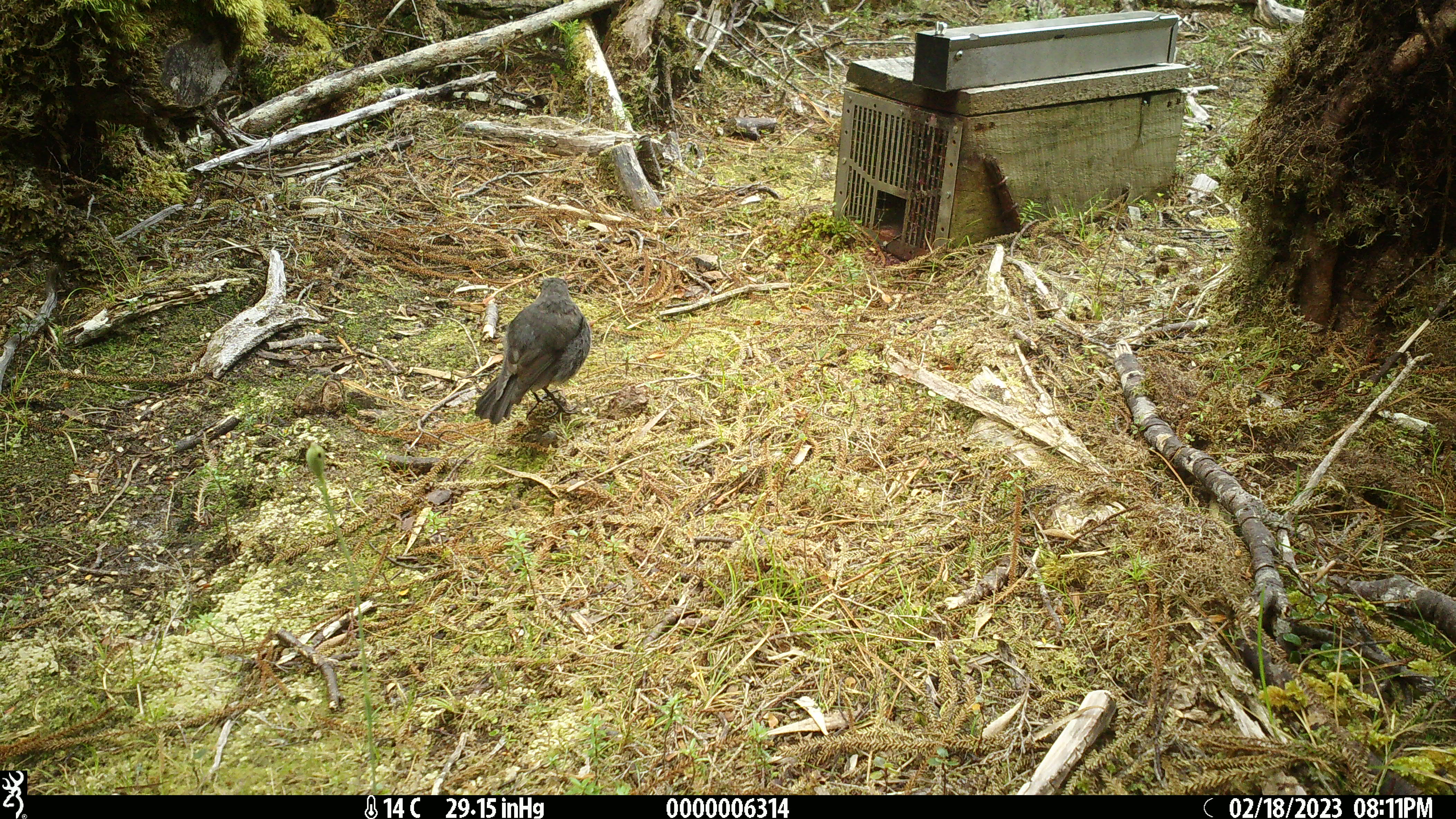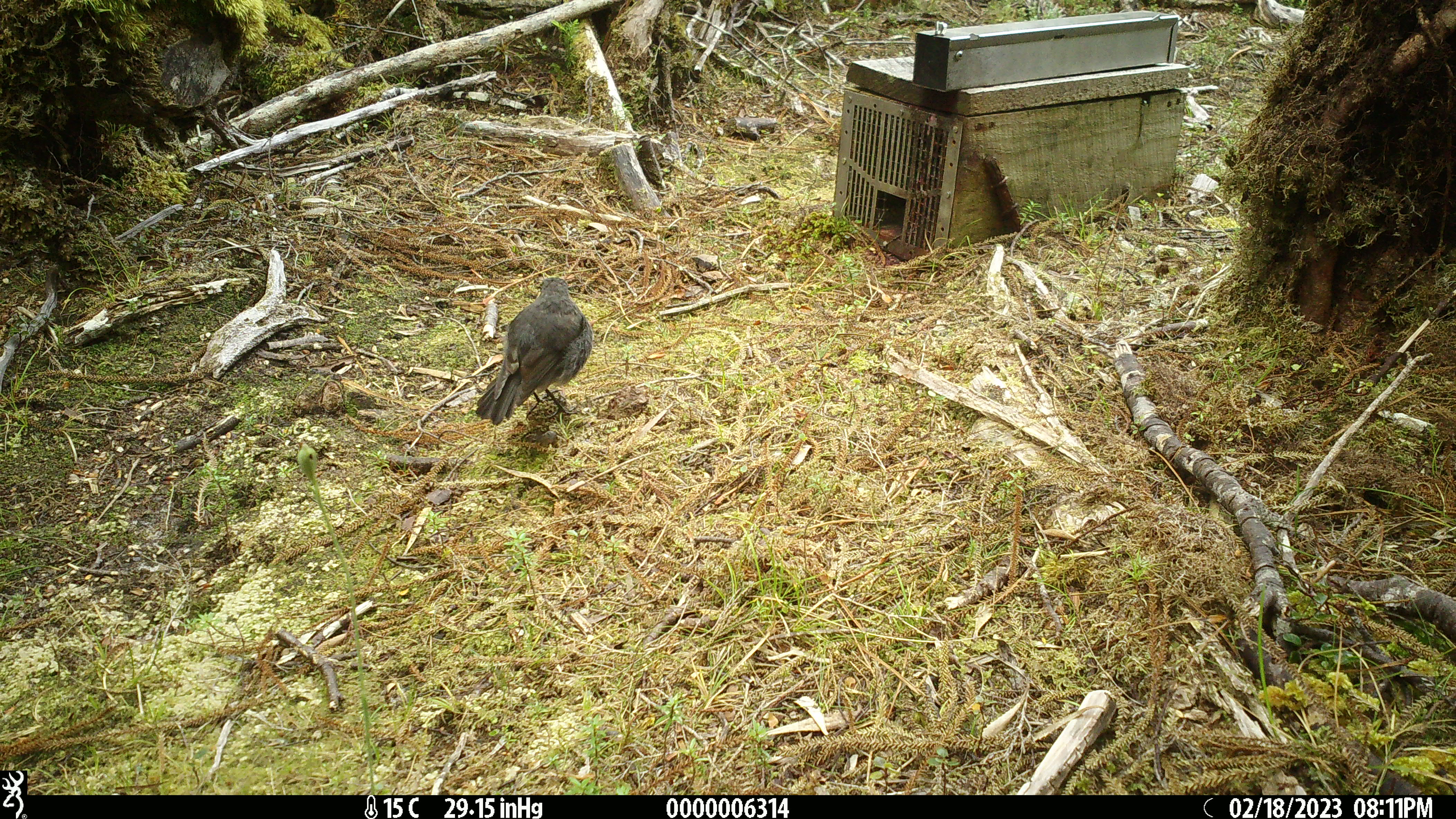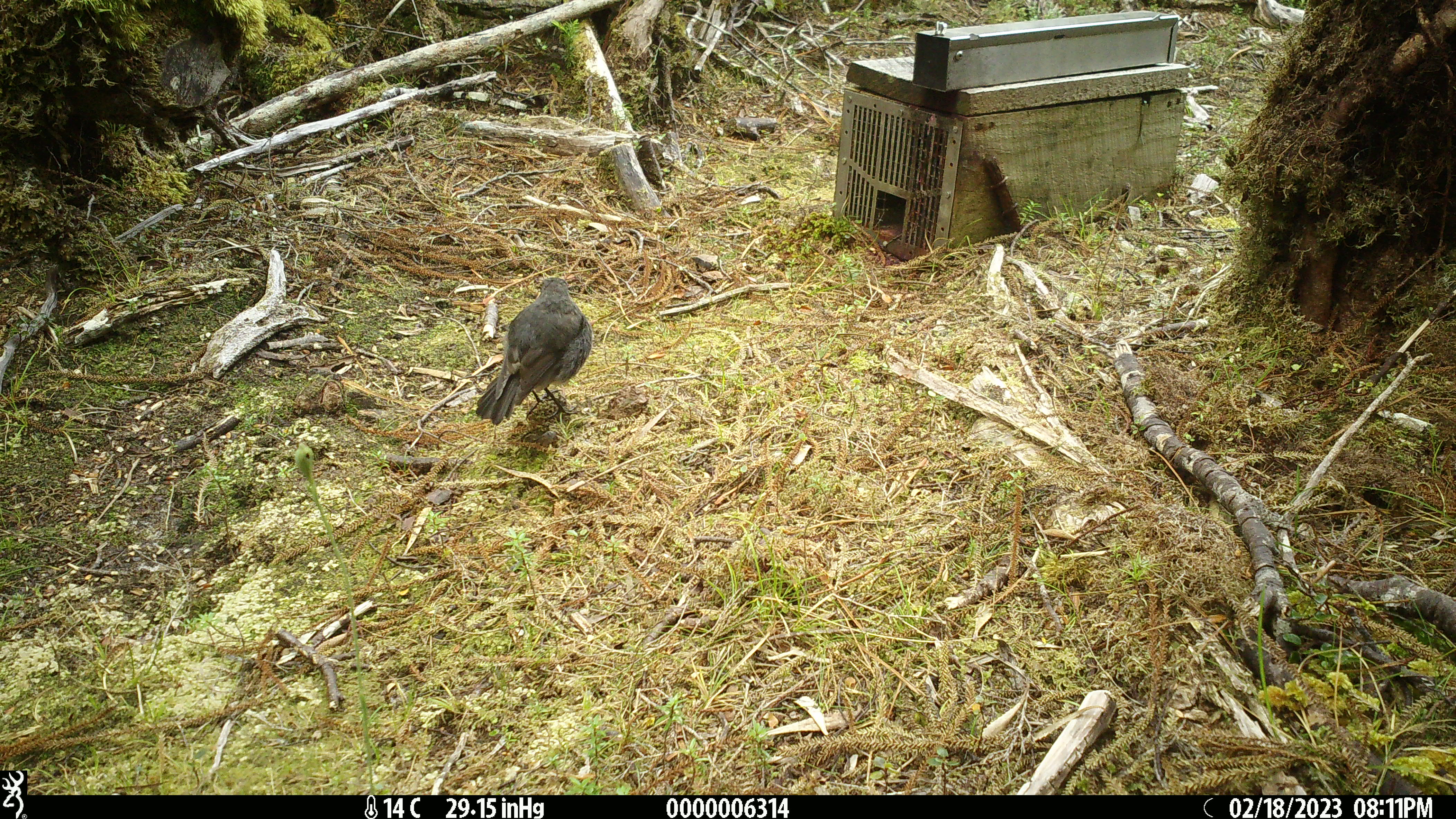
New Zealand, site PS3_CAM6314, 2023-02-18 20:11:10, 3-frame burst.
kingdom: Animalia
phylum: Chordata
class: Aves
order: Passeriformes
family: Petroicidae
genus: Petroica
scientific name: Petroica australis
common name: new zealand robin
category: robin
Robin (new zealand robin) (Petroica australis).